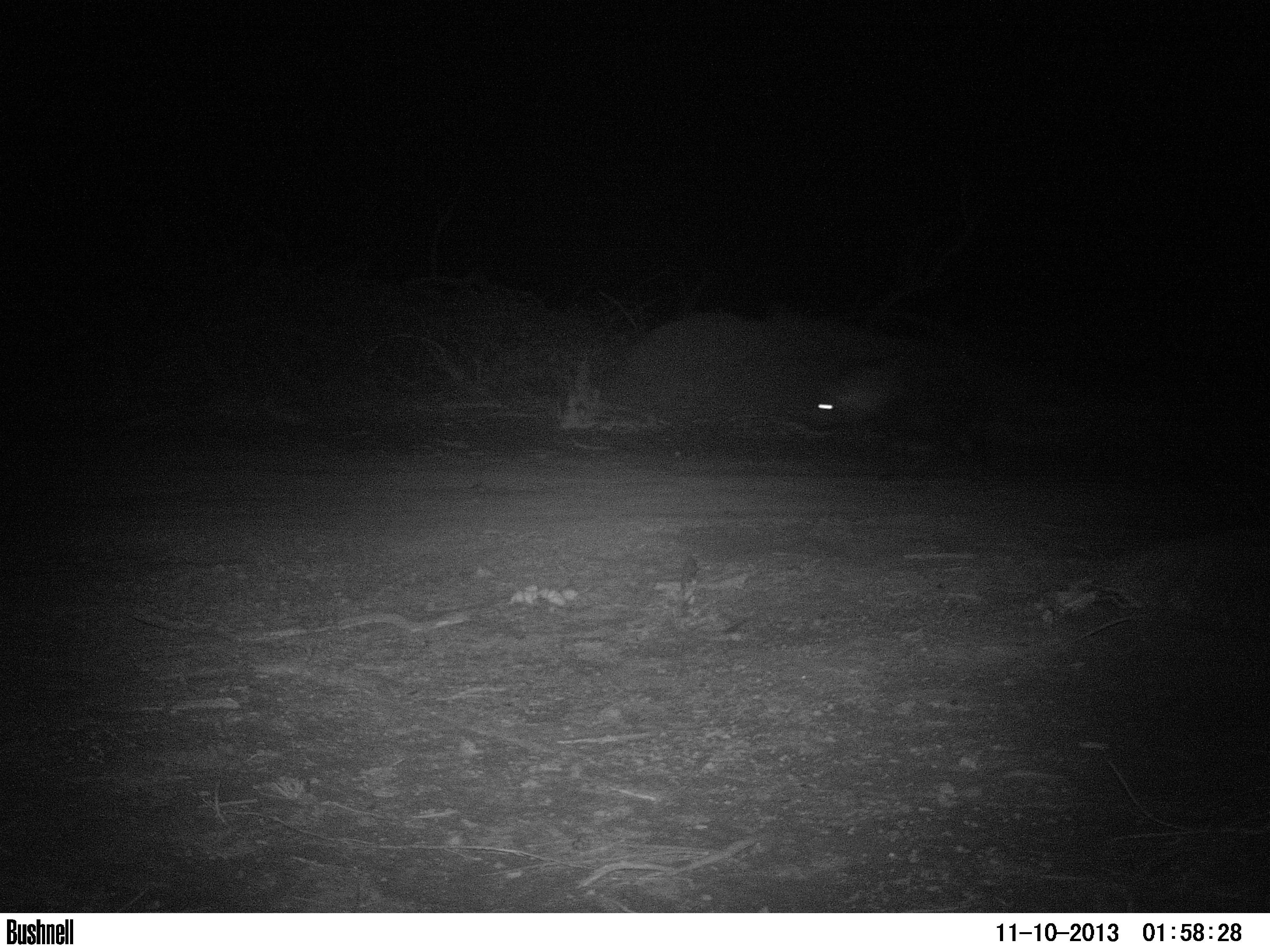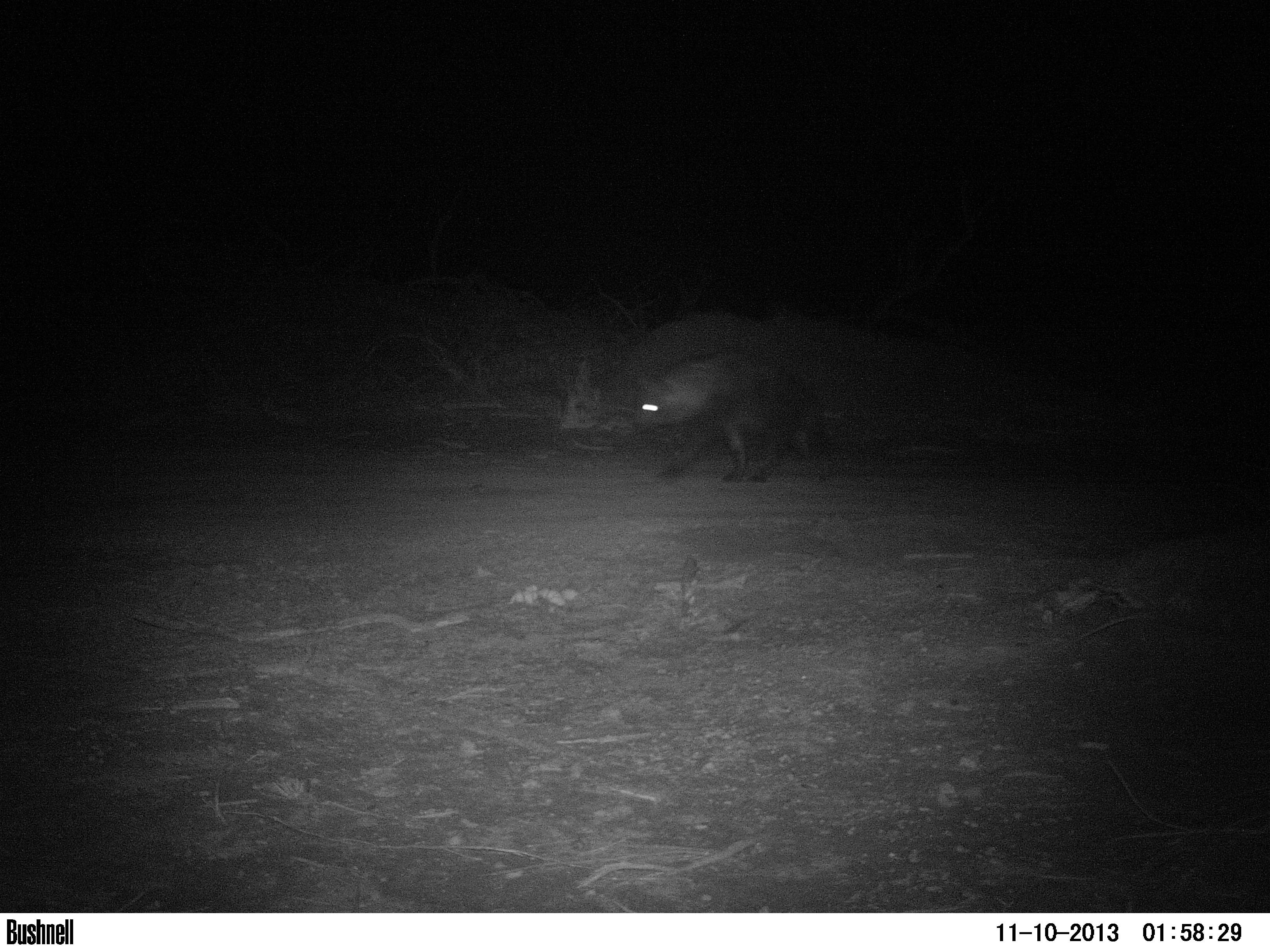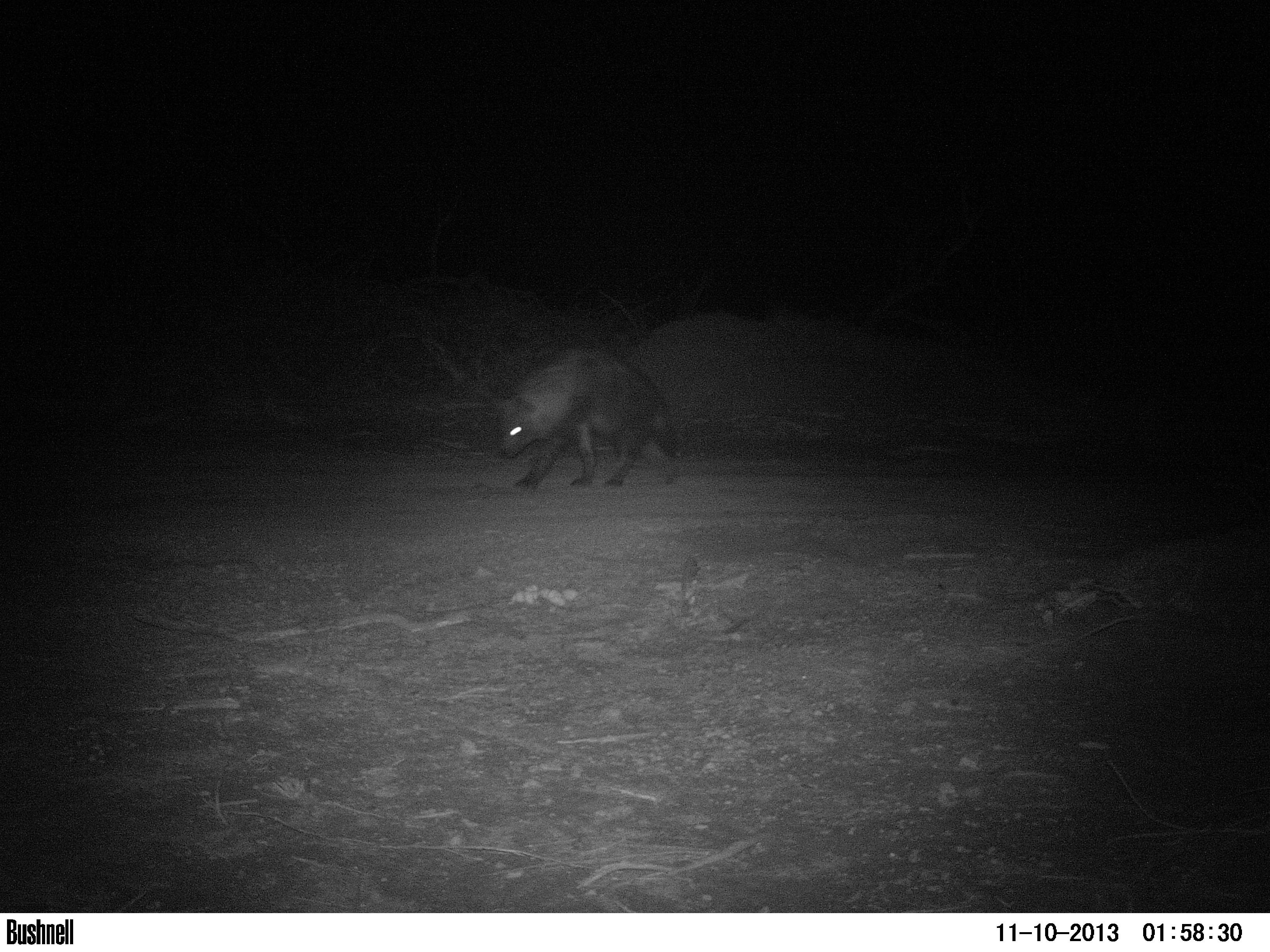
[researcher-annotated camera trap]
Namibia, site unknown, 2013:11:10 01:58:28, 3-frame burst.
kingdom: Animalia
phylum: Chordata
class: Mammalia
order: Carnivora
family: Hyaenidae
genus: Parahyaena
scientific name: Parahyaena brunnea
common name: brown hyena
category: hyaena brunnea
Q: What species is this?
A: Hyaena brunnea (brown hyena) (Parahyaena brunnea).